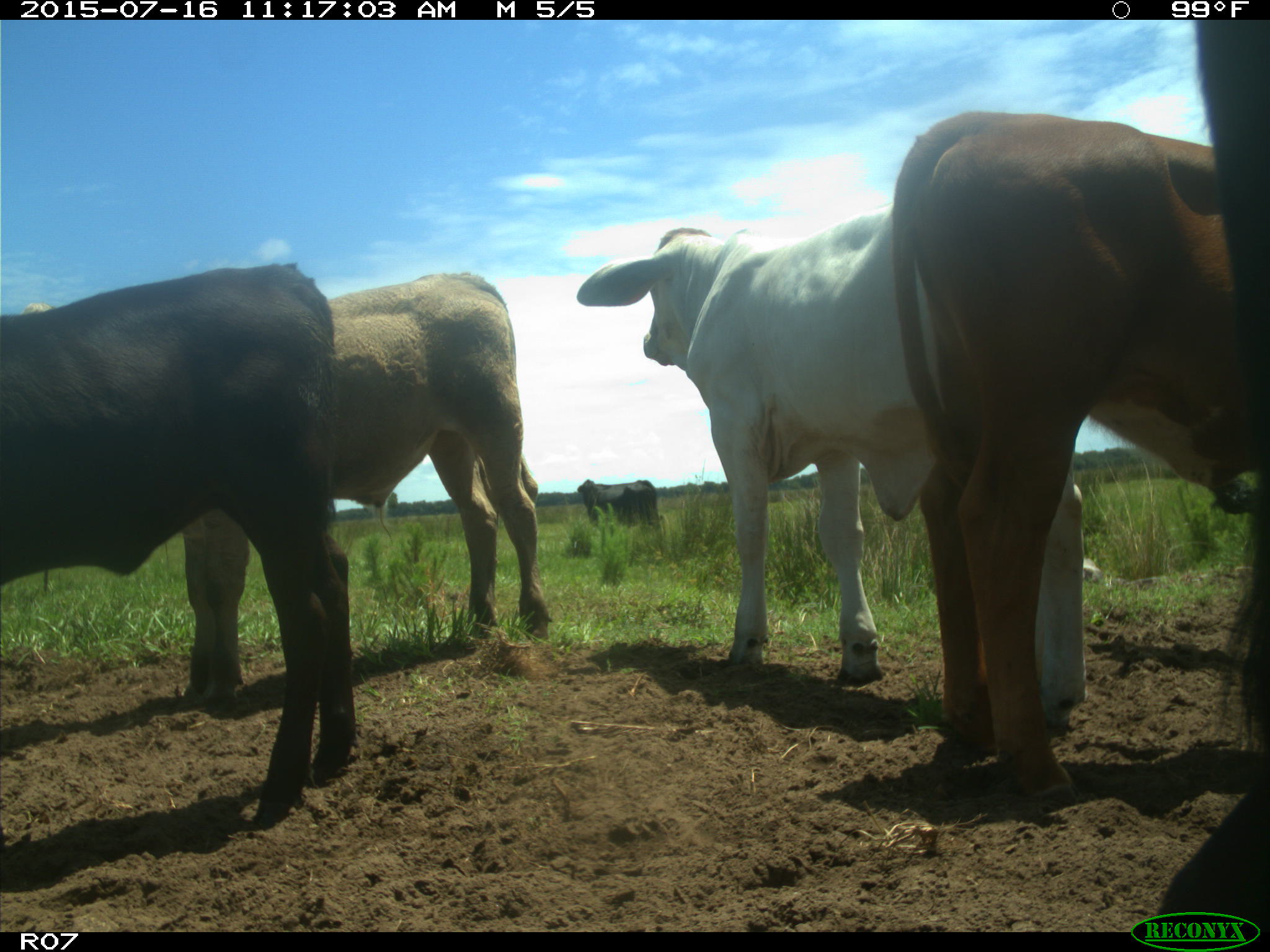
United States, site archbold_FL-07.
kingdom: Animalia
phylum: Chordata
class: Mammalia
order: Artiodactyla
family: Bovidae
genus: Bos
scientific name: Bos taurus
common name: domestic cow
Bos taurus (domestic cow).